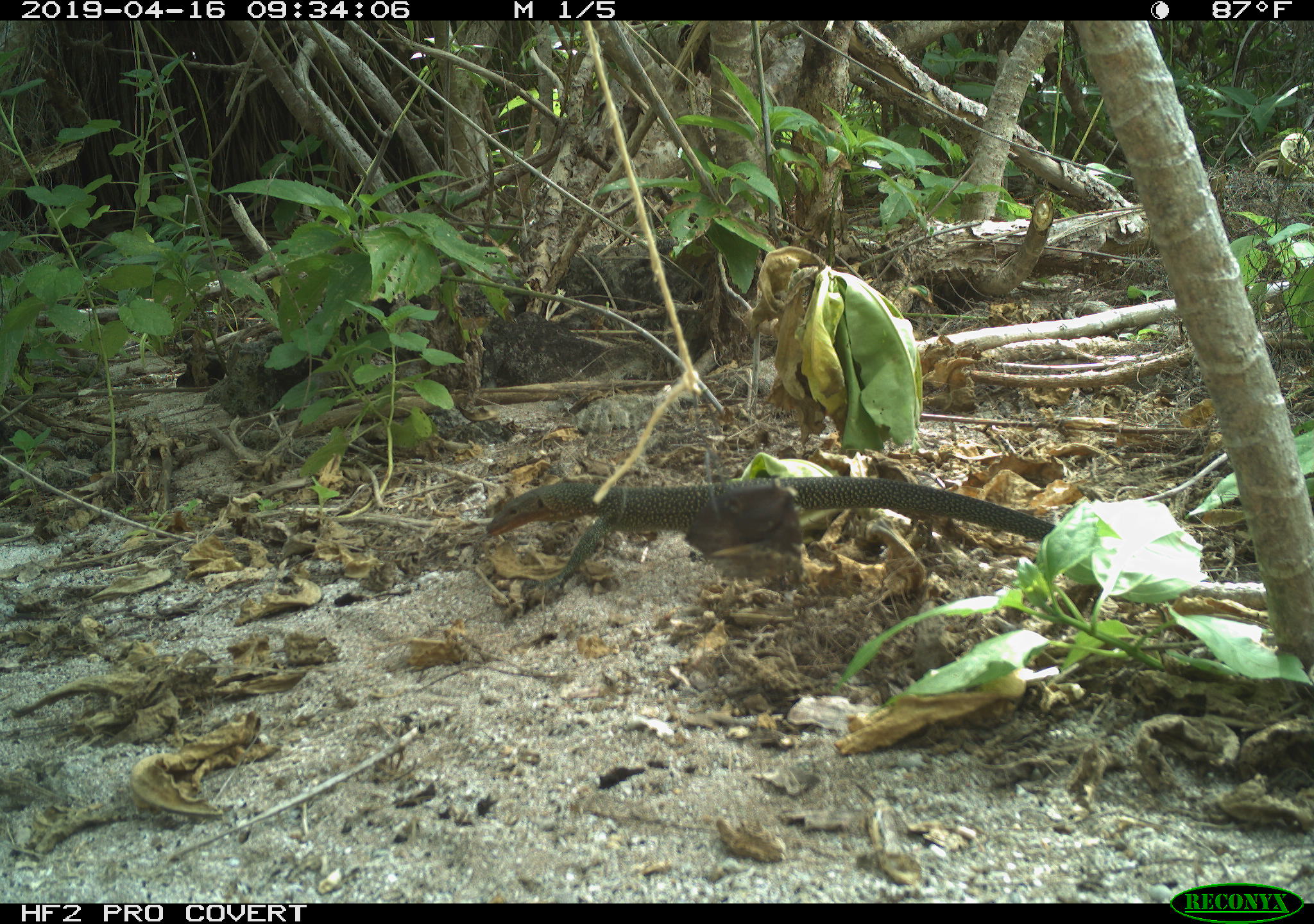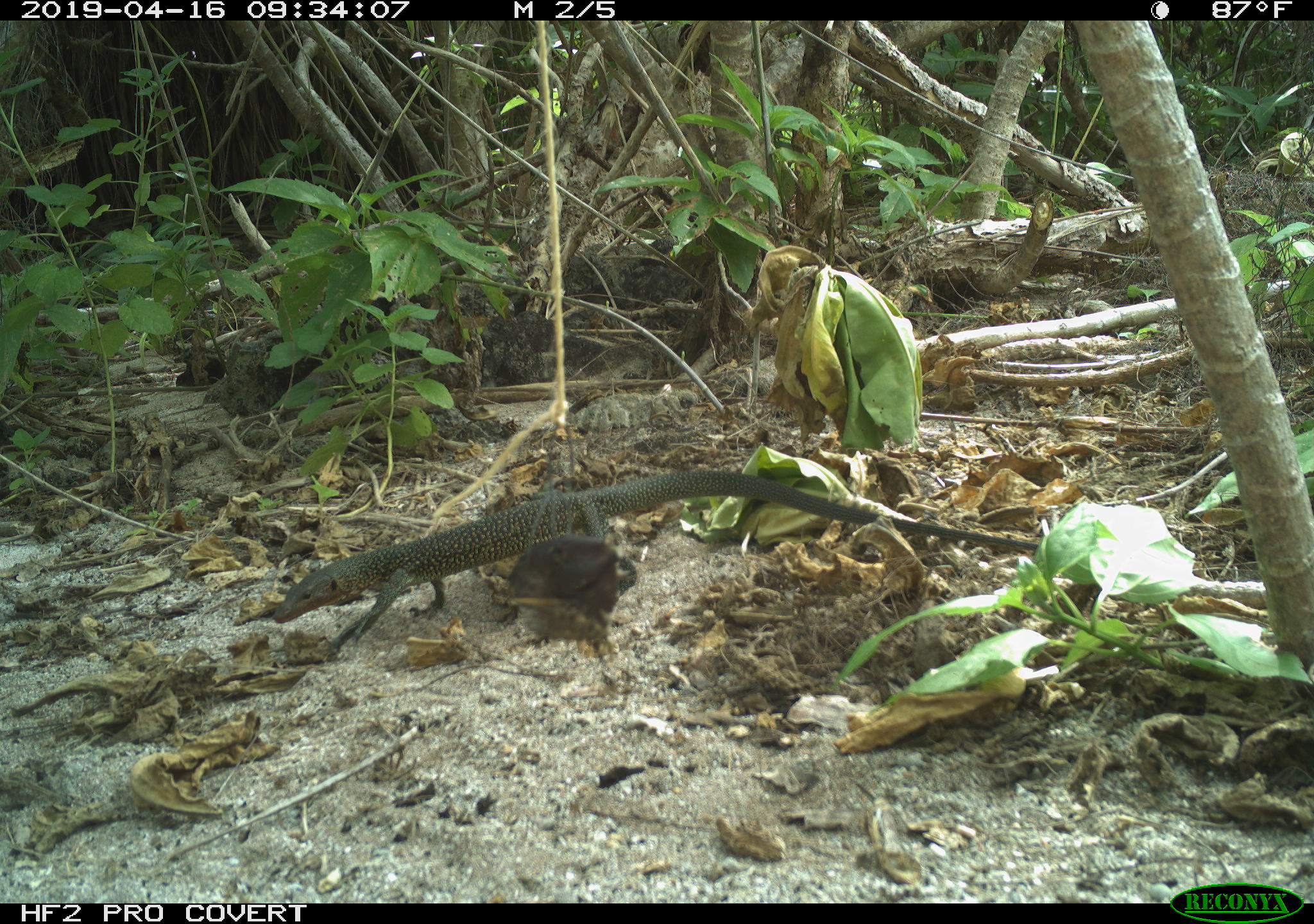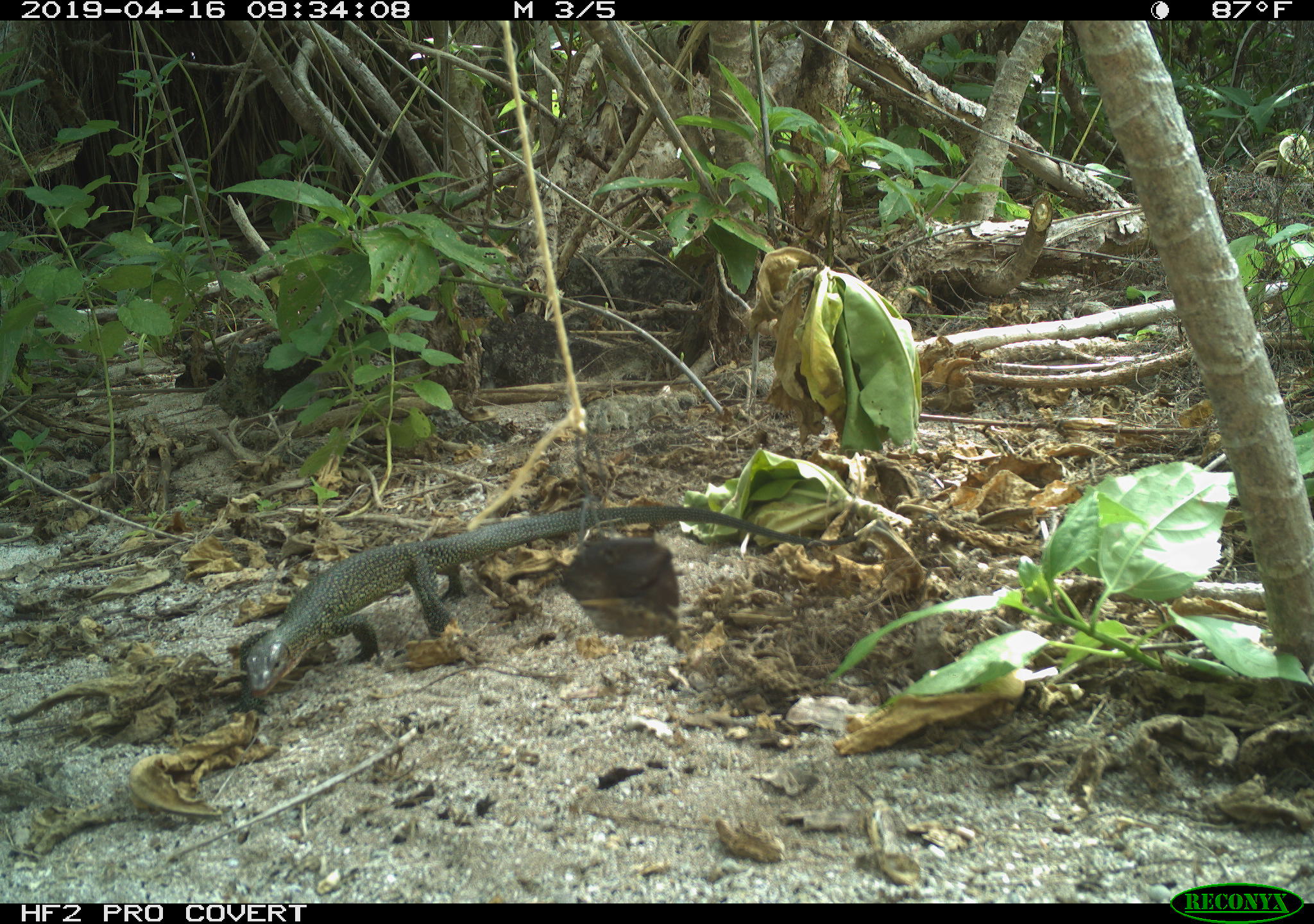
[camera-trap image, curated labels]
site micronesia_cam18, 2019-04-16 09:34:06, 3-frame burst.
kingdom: Animalia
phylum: Chordata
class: Reptilia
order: Squamata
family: Varanidae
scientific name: Varanidae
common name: monitor lizard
Monitor lizard (Varanidae).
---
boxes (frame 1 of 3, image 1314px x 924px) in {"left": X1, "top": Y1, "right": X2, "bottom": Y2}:
monitor lizard: {"left": 481, "top": 468, "right": 1053, "bottom": 611}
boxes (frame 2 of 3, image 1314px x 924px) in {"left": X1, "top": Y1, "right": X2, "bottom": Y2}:
monitor lizard: {"left": 269, "top": 470, "right": 1043, "bottom": 665}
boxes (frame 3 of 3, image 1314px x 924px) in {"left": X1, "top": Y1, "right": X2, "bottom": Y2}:
monitor lizard: {"left": 246, "top": 504, "right": 842, "bottom": 701}